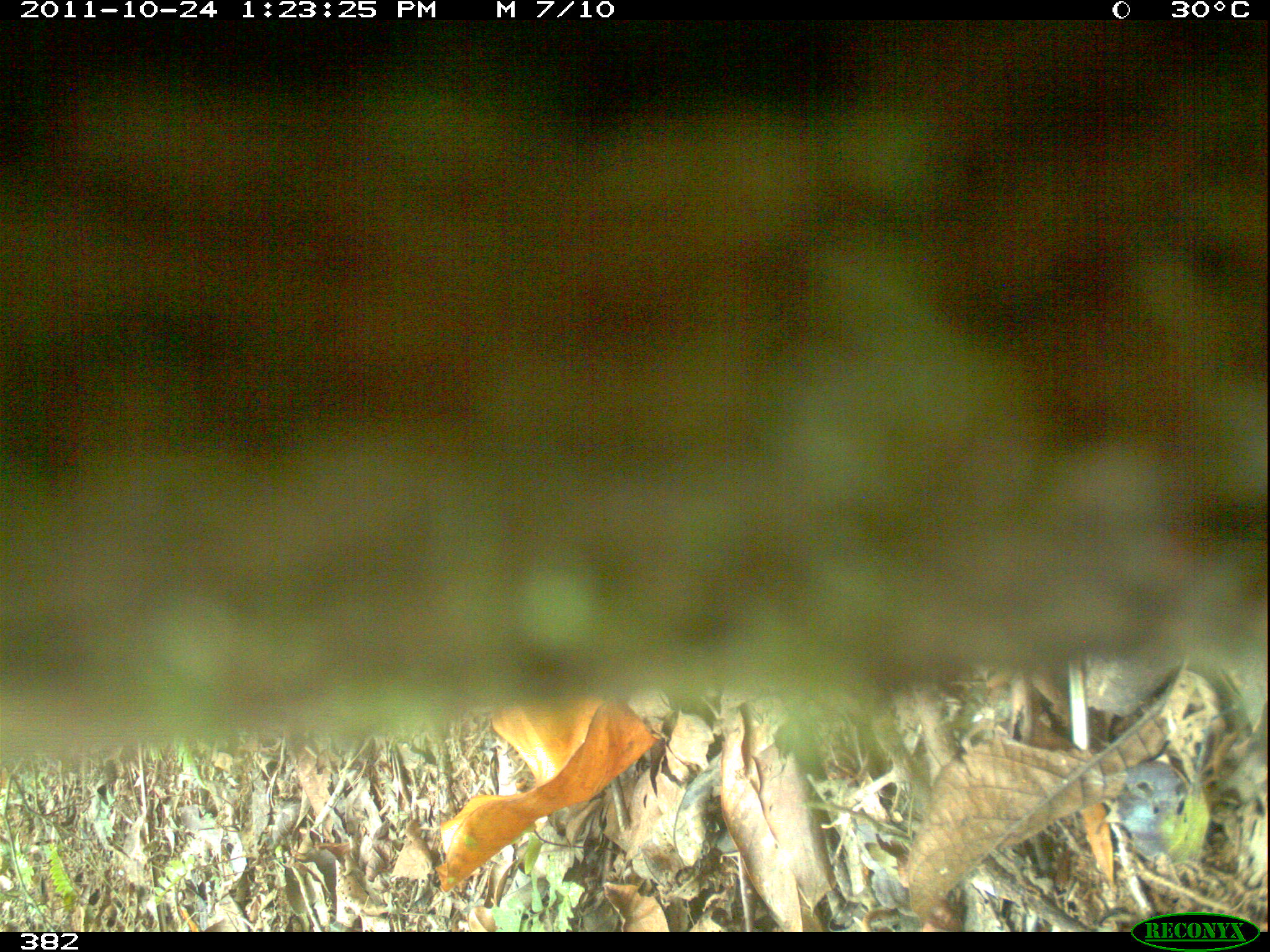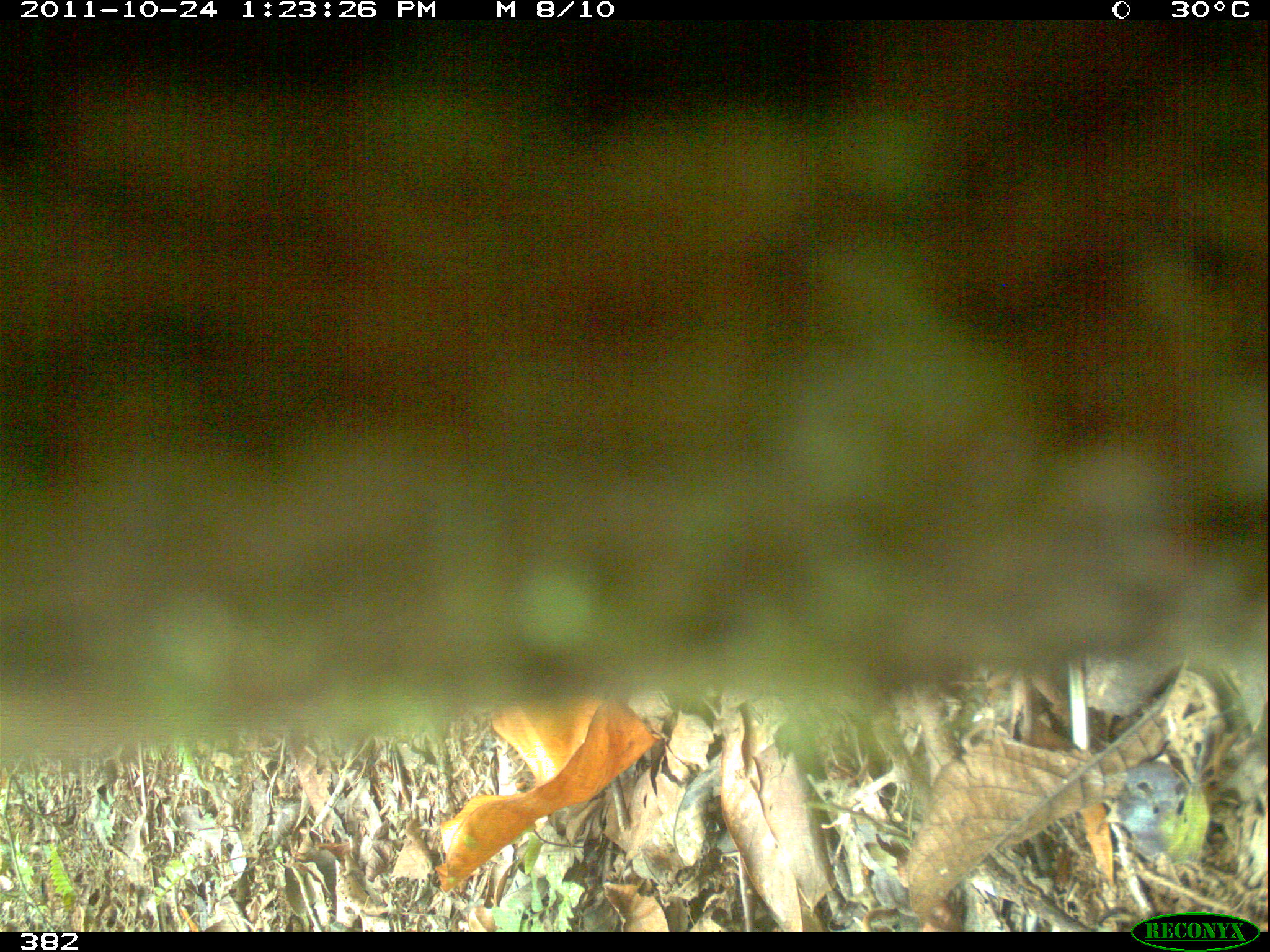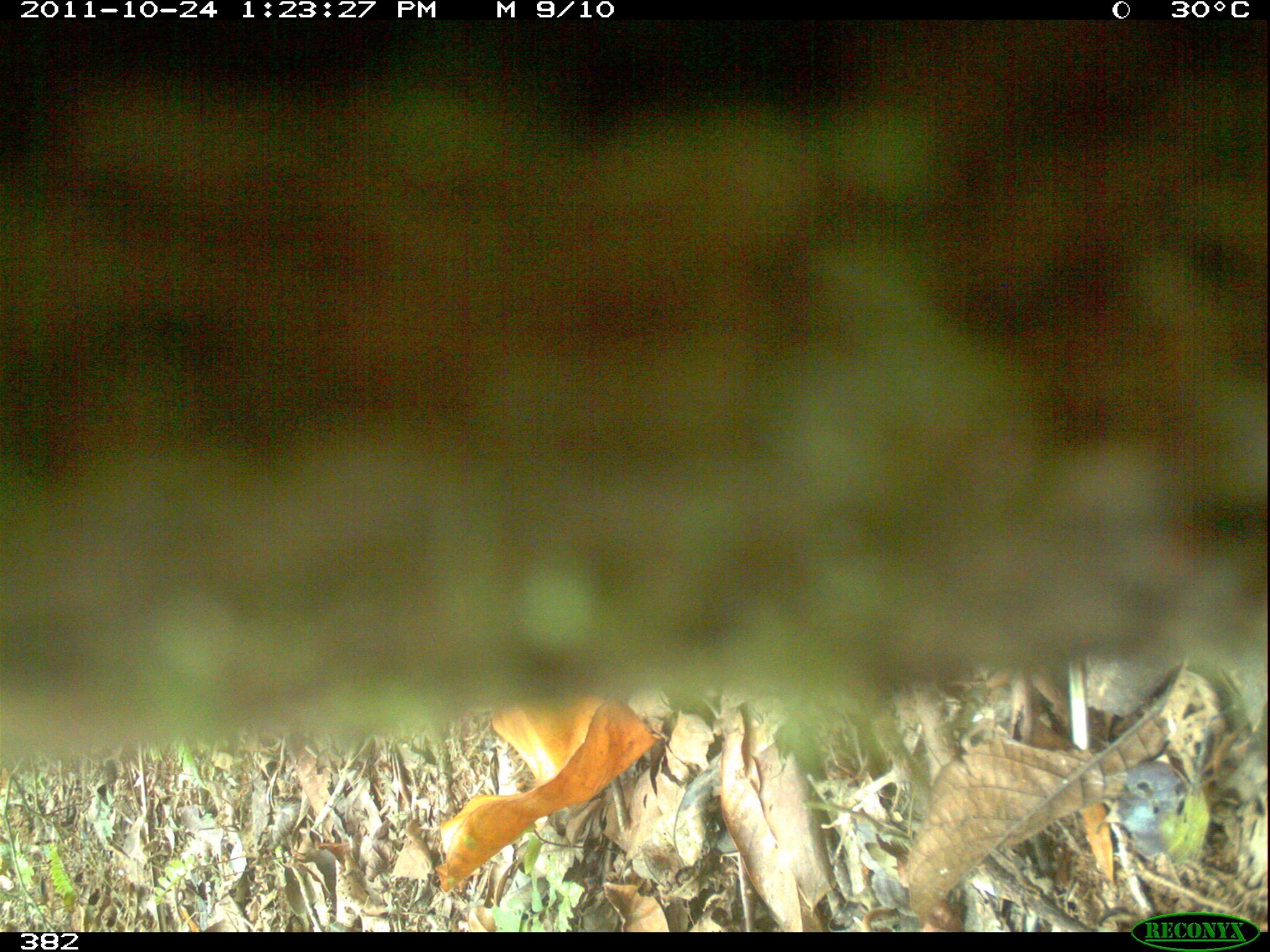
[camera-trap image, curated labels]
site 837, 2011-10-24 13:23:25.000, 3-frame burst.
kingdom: Animalia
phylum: Chordata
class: Mammalia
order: Artiodactyla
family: Tayassuidae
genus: Pecari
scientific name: Pecari tajacu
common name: collared peccary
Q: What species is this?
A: Pecari tajacu (collared peccary).